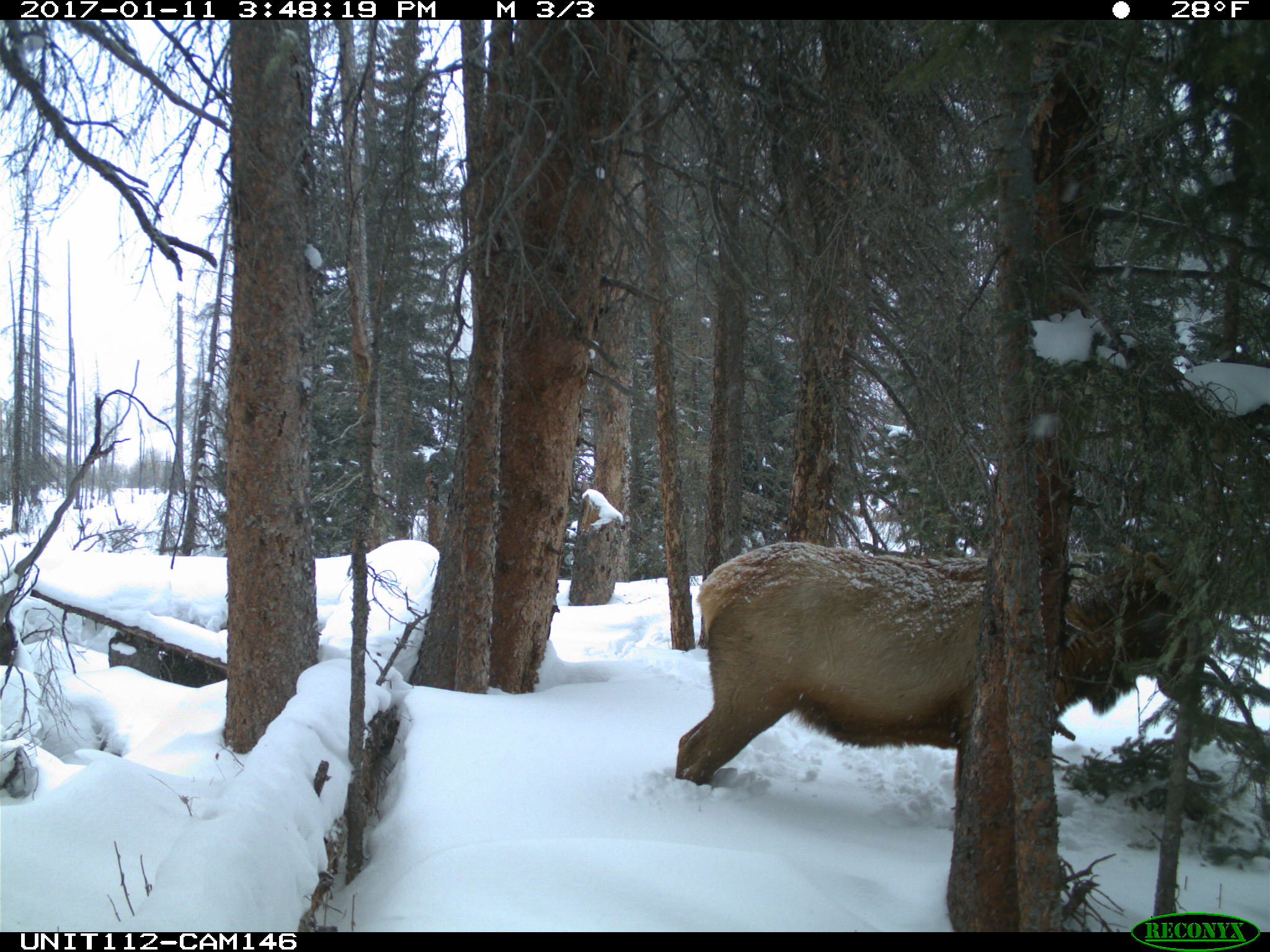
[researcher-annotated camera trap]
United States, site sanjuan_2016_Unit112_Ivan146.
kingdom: Animalia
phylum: Chordata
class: Mammalia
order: Artiodactyla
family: Cervidae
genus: Cervus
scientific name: Cervus elaphus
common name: red deer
Cervus elaphus (red deer).